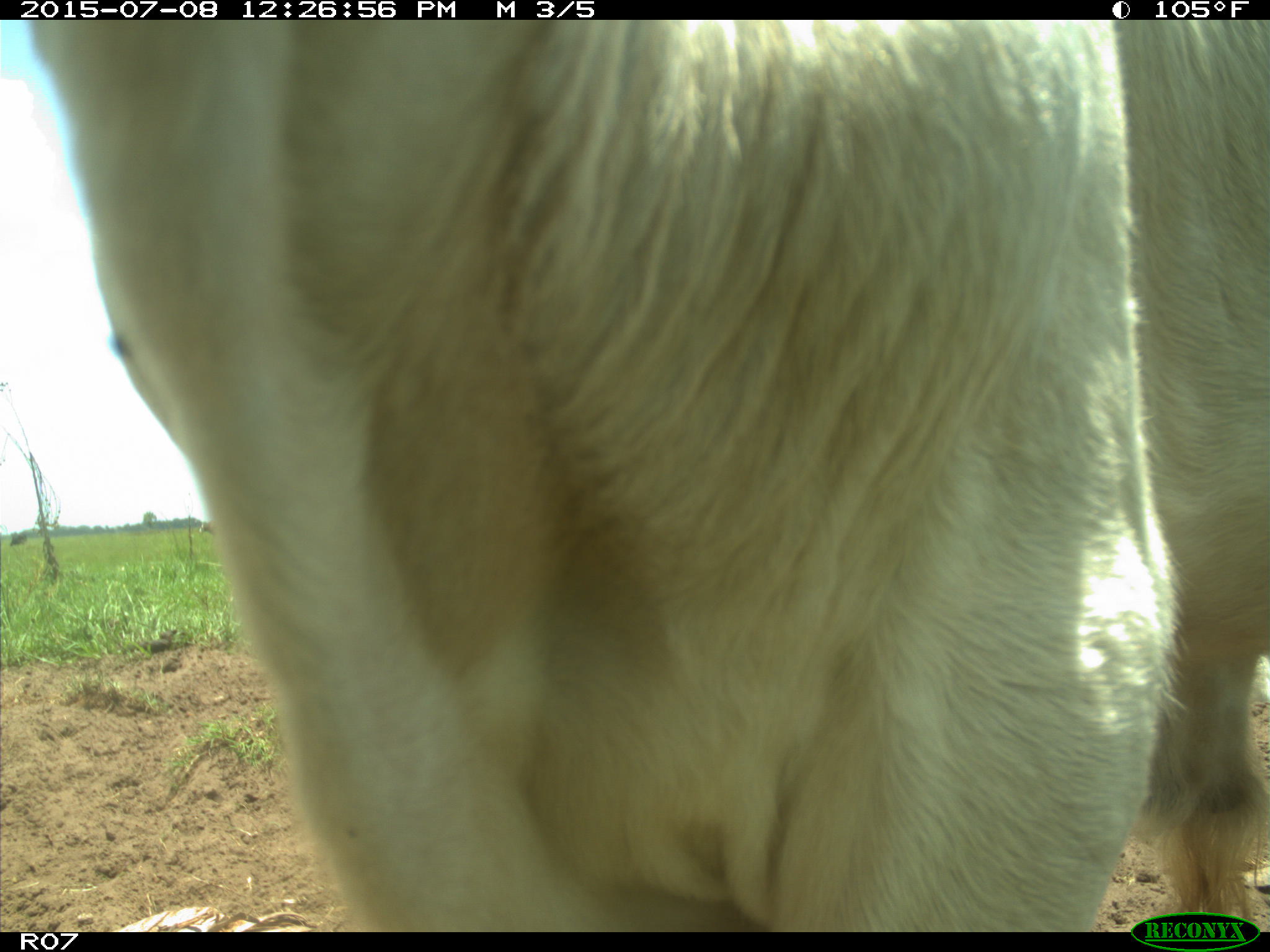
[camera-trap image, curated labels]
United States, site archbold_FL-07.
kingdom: Animalia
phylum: Chordata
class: Mammalia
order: Artiodactyla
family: Bovidae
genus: Bos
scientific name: Bos taurus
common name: domestic cow